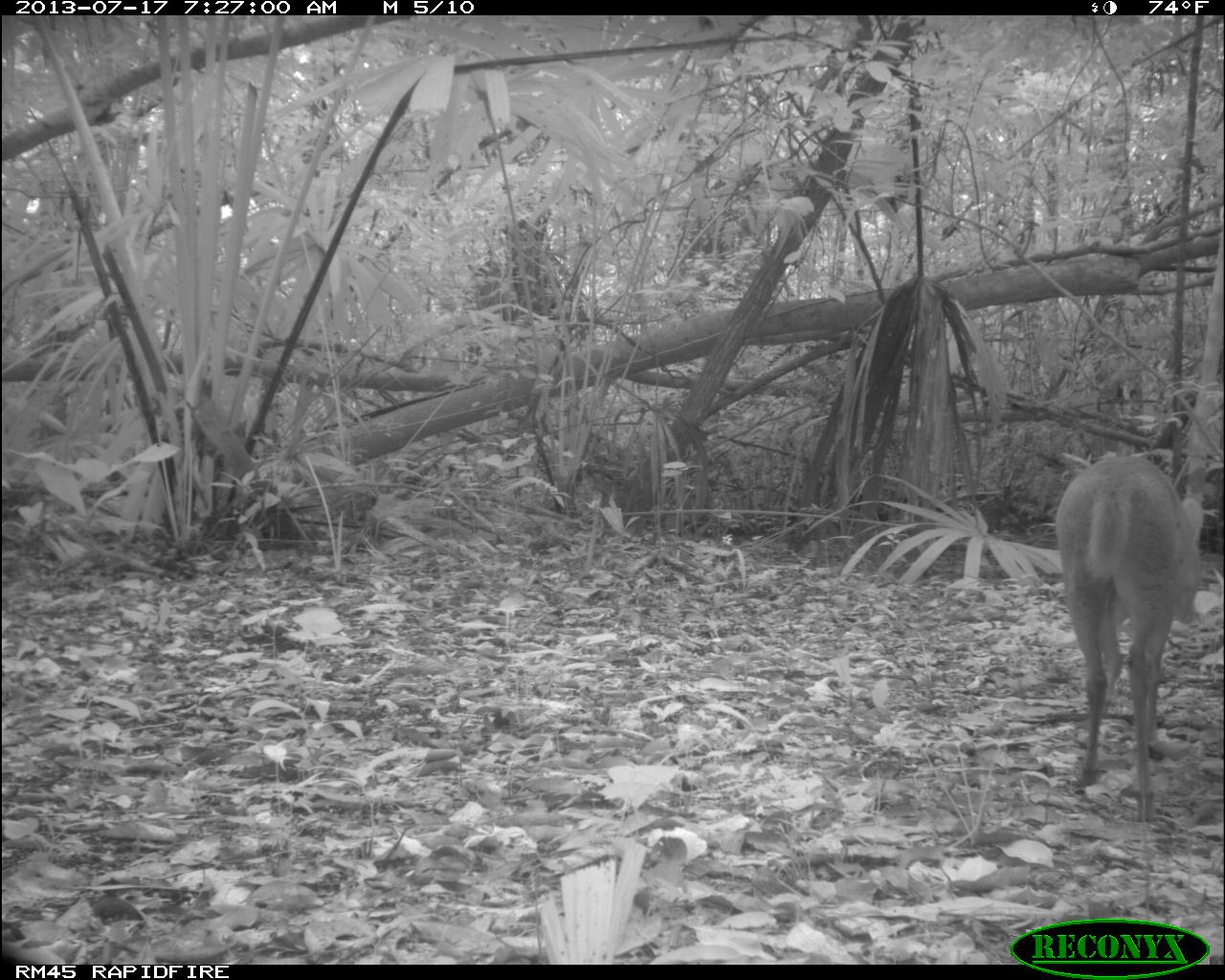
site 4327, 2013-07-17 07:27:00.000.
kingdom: Animalia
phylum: Chordata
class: Mammalia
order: Artiodactyla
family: Cervidae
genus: Mazama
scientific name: Mazama temama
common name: central american red brocket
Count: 1.